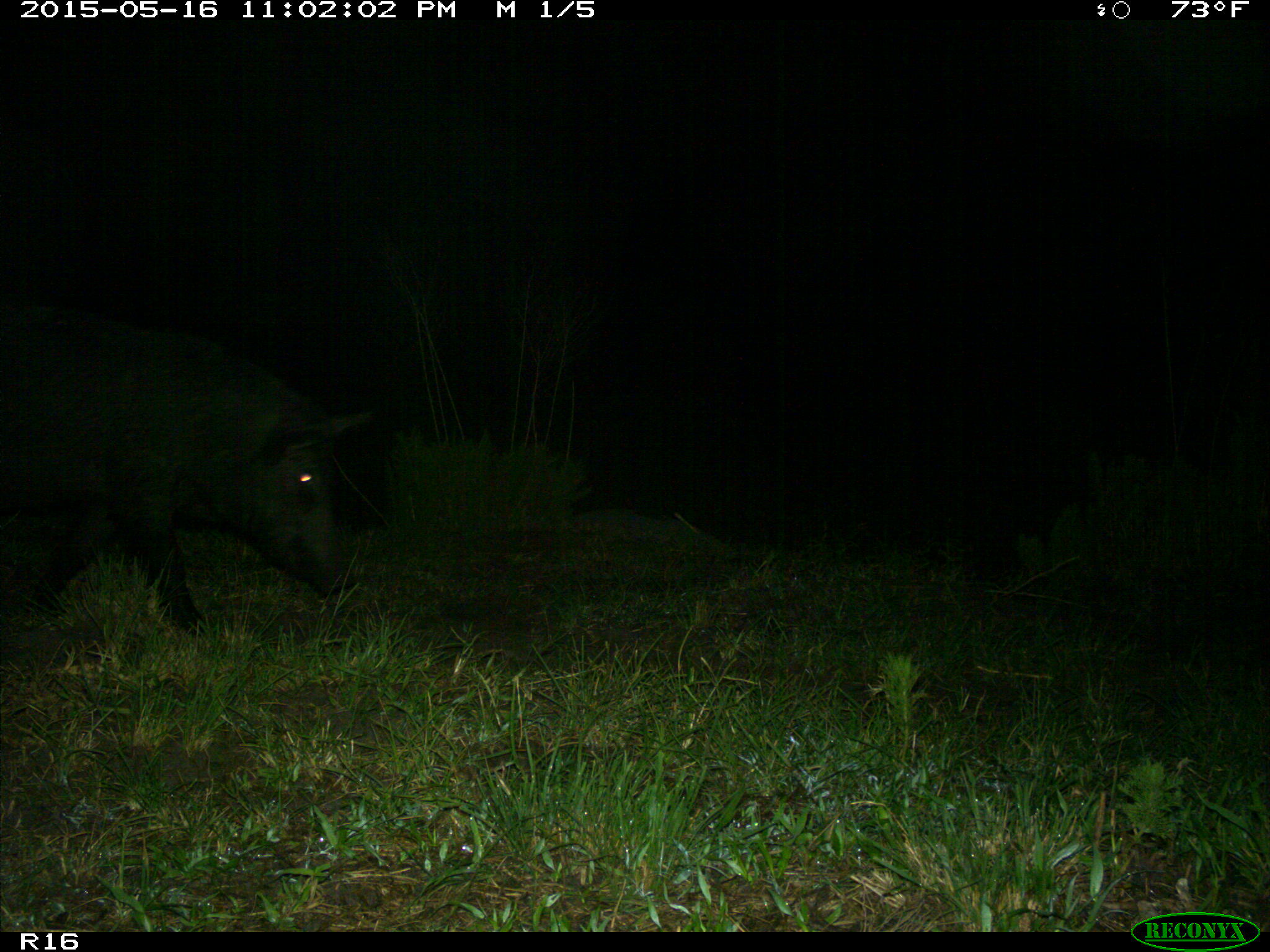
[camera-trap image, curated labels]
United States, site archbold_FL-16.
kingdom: Animalia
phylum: Chordata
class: Mammalia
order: Artiodactyla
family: Suidae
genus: Sus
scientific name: Sus scrofa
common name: wild boar